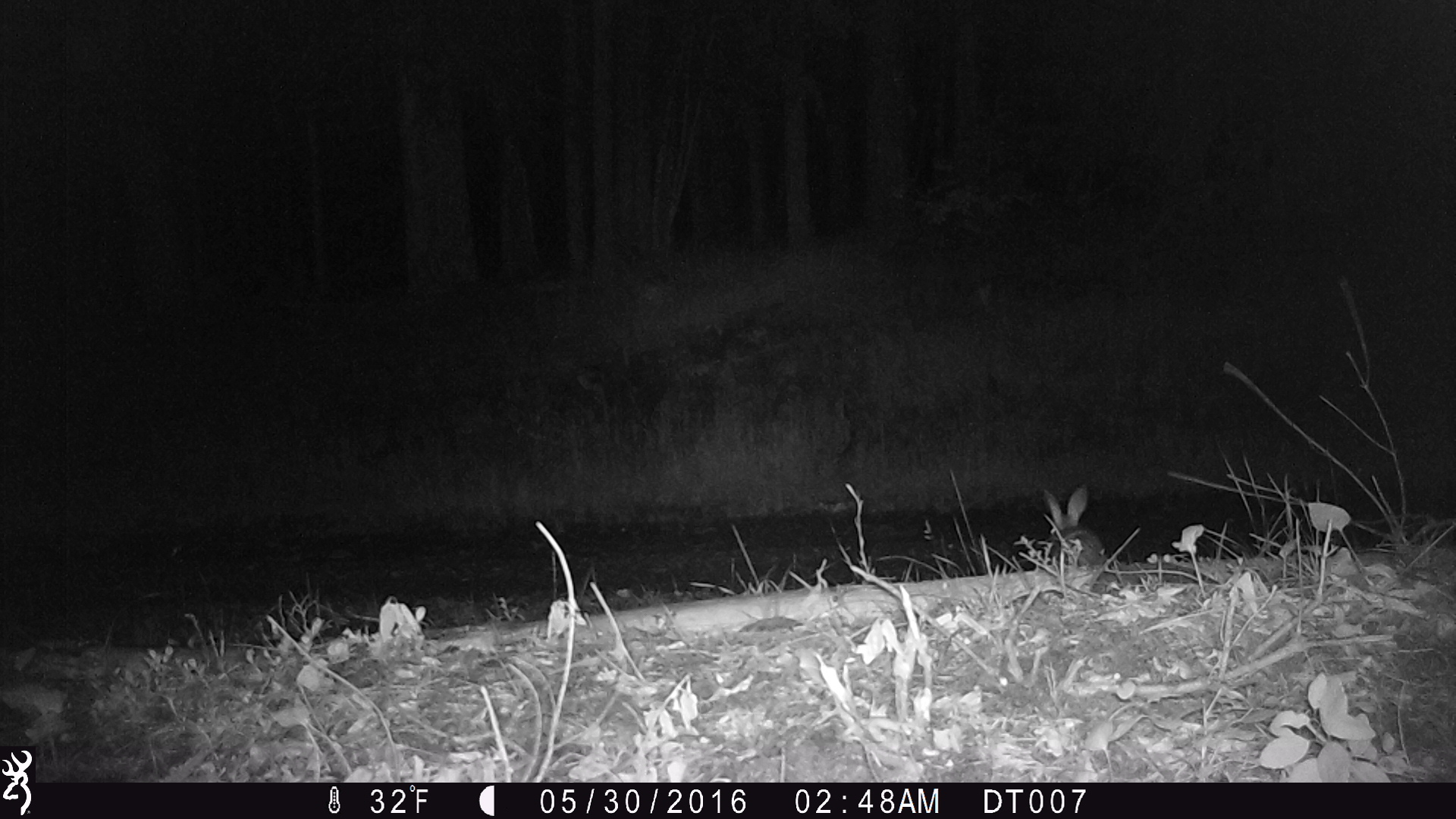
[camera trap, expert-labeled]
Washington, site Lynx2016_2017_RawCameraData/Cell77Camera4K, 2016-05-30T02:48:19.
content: unidentified animal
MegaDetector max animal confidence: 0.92